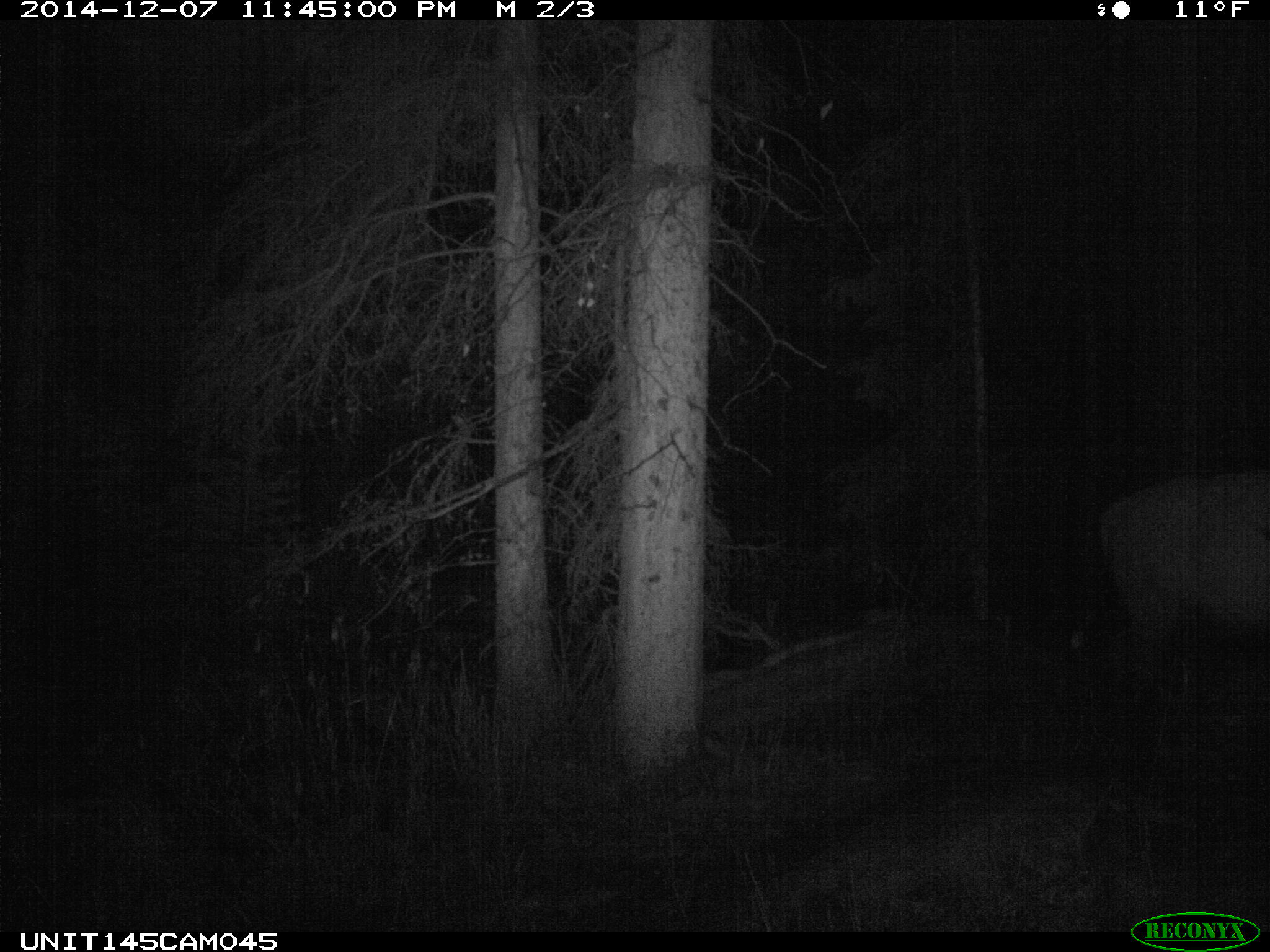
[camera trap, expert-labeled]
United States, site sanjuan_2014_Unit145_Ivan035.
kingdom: Animalia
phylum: Chordata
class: Mammalia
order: Artiodactyla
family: Cervidae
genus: Cervus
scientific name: Cervus elaphus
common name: red deer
Cervus elaphus (red deer).